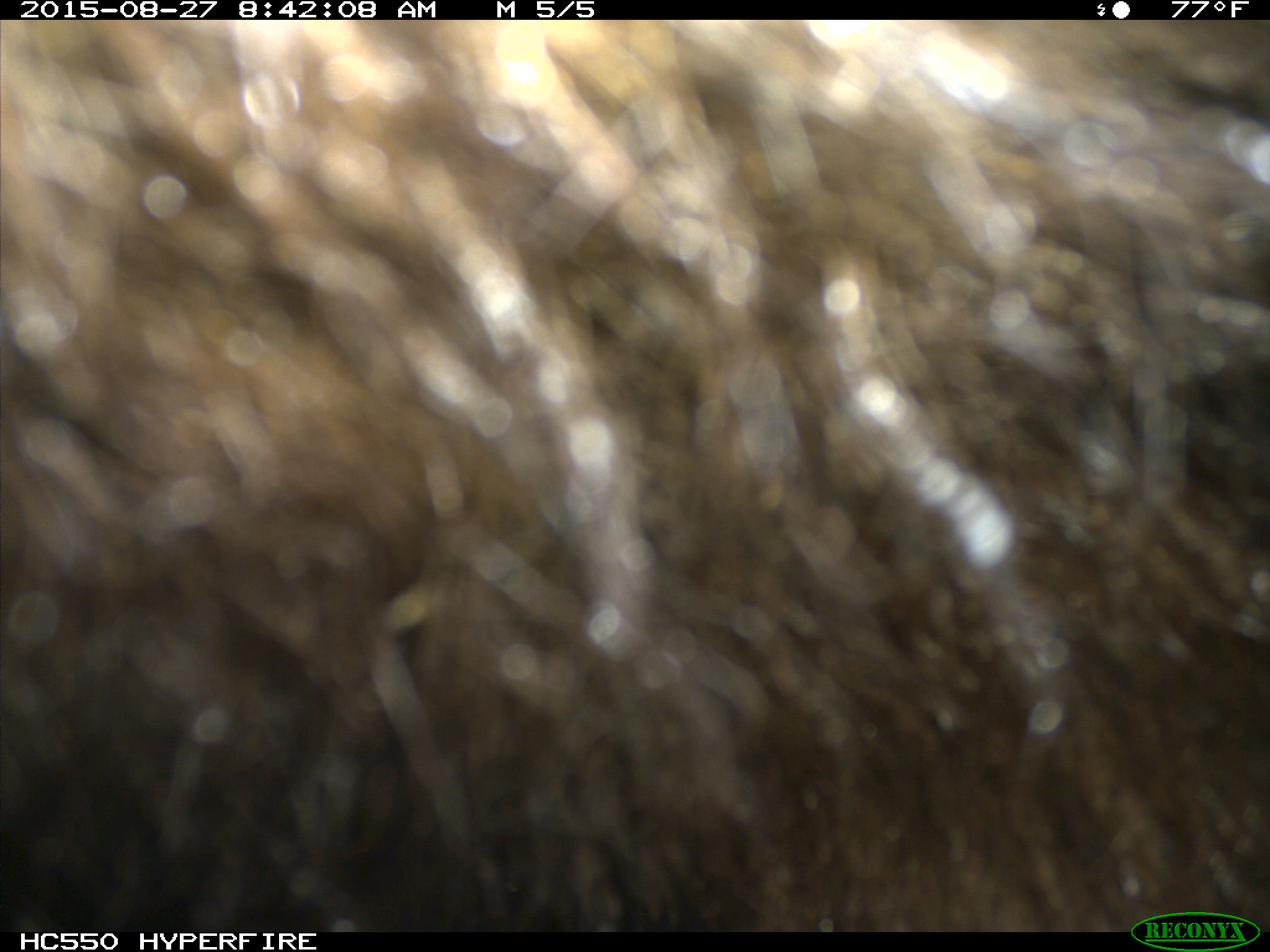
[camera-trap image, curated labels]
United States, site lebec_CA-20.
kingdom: Animalia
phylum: Chordata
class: Mammalia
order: Carnivora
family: Ursidae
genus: Ursus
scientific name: Ursus americanus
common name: american black bear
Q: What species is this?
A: Ursus americanus (american black bear).